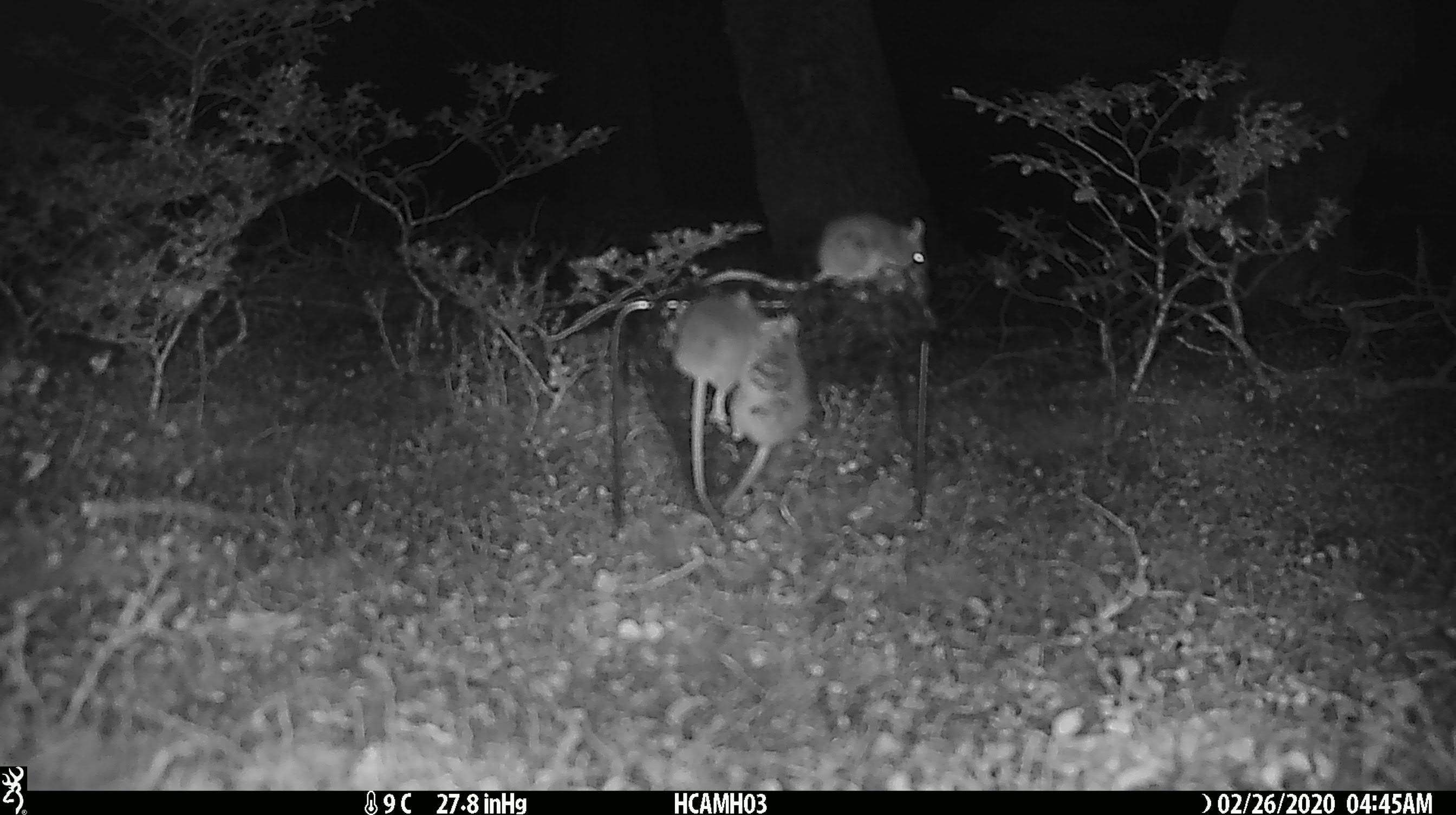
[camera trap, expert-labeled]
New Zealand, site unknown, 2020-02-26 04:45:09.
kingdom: Animalia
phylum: Chordata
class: Mammalia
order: Rodentia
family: Muridae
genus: Mus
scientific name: Mus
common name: mouse